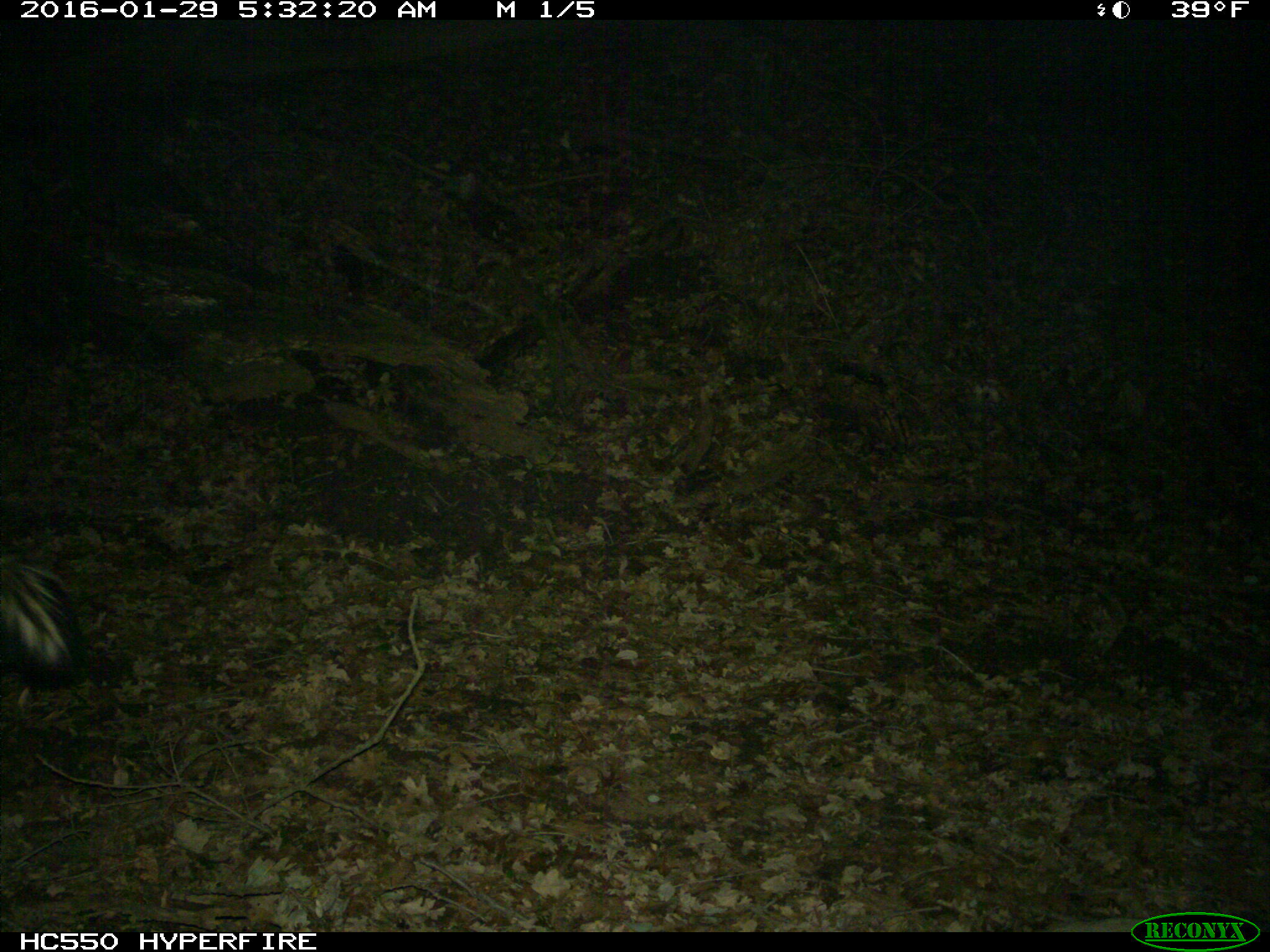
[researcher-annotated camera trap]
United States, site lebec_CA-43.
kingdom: Animalia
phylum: Chordata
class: Mammalia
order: Carnivora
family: Mephitidae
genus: Mephitis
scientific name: Mephitis mephitis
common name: striped skunk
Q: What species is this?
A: Mephitis mephitis (striped skunk).